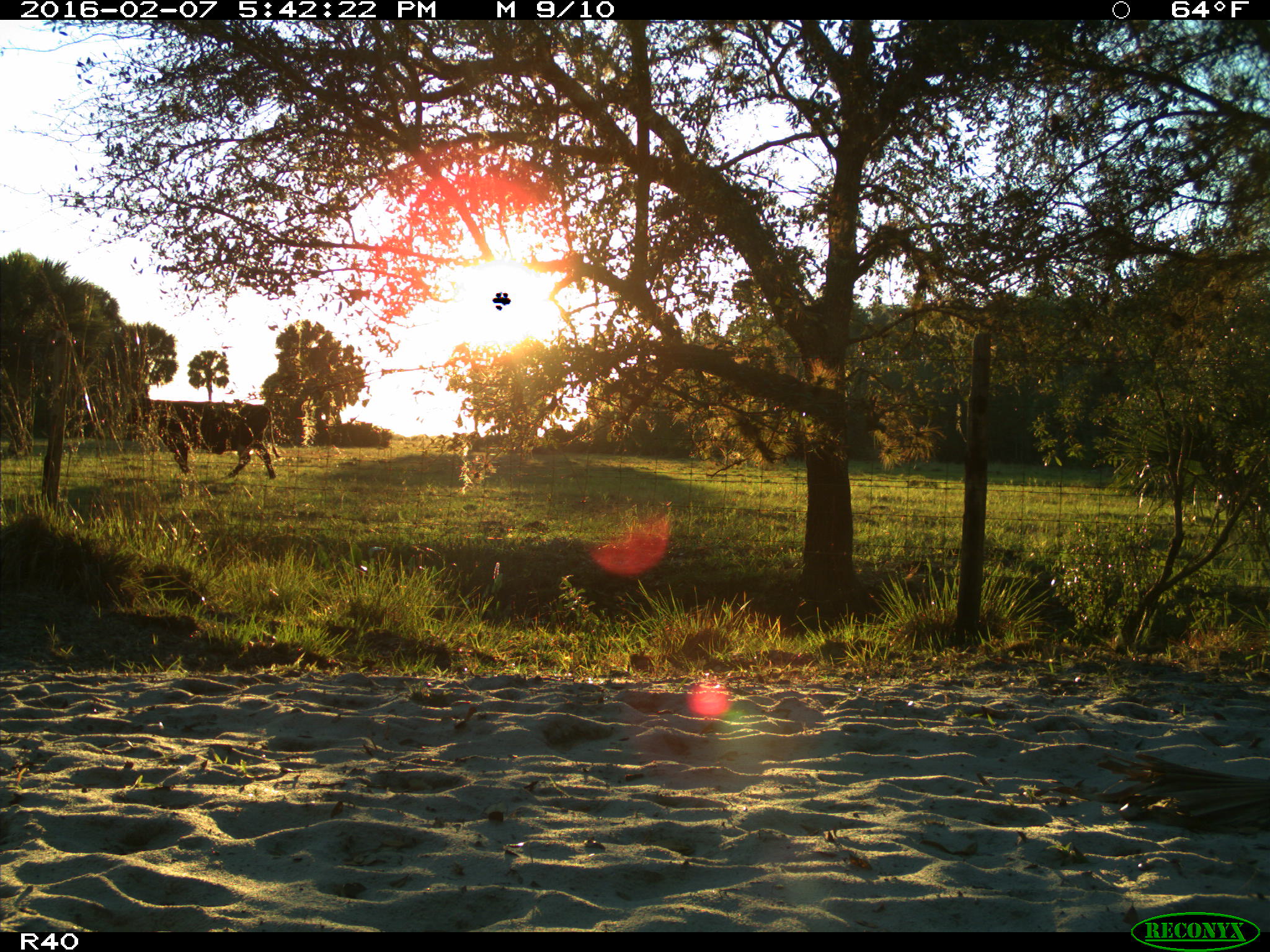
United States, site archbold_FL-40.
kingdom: Animalia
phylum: Chordata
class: Mammalia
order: Artiodactyla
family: Bovidae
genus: Bos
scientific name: Bos taurus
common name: domestic cow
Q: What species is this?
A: Bos taurus (domestic cow).